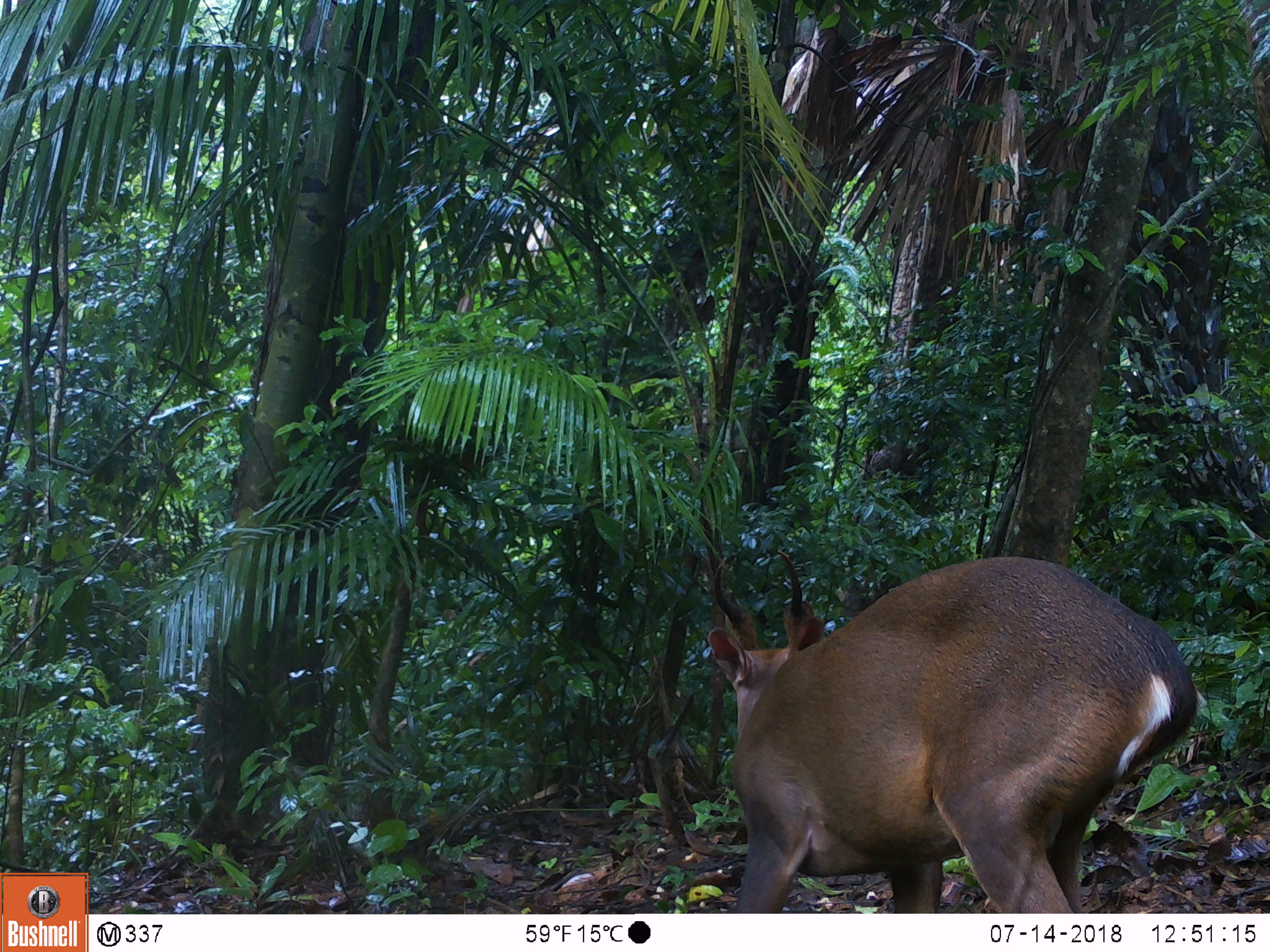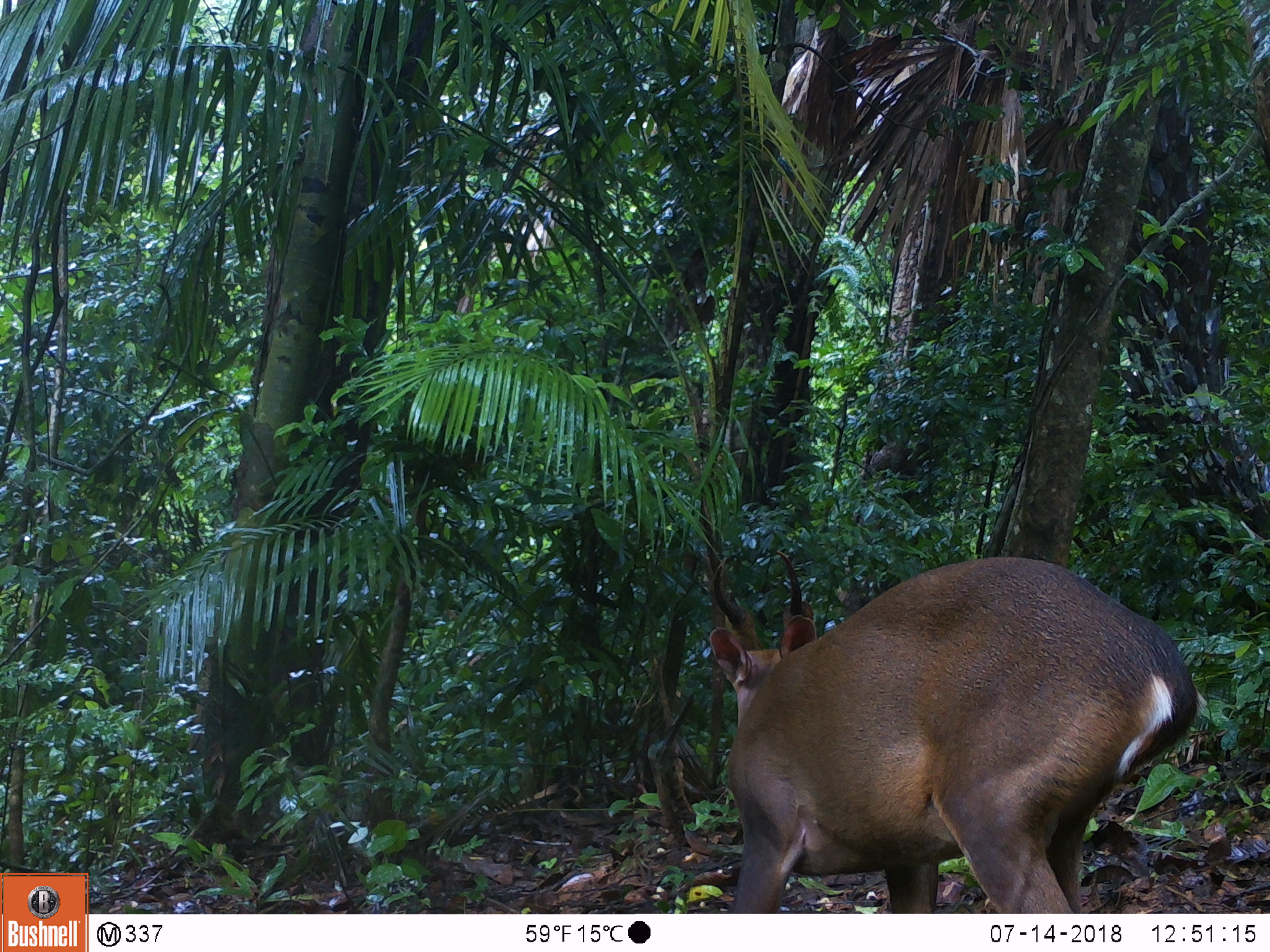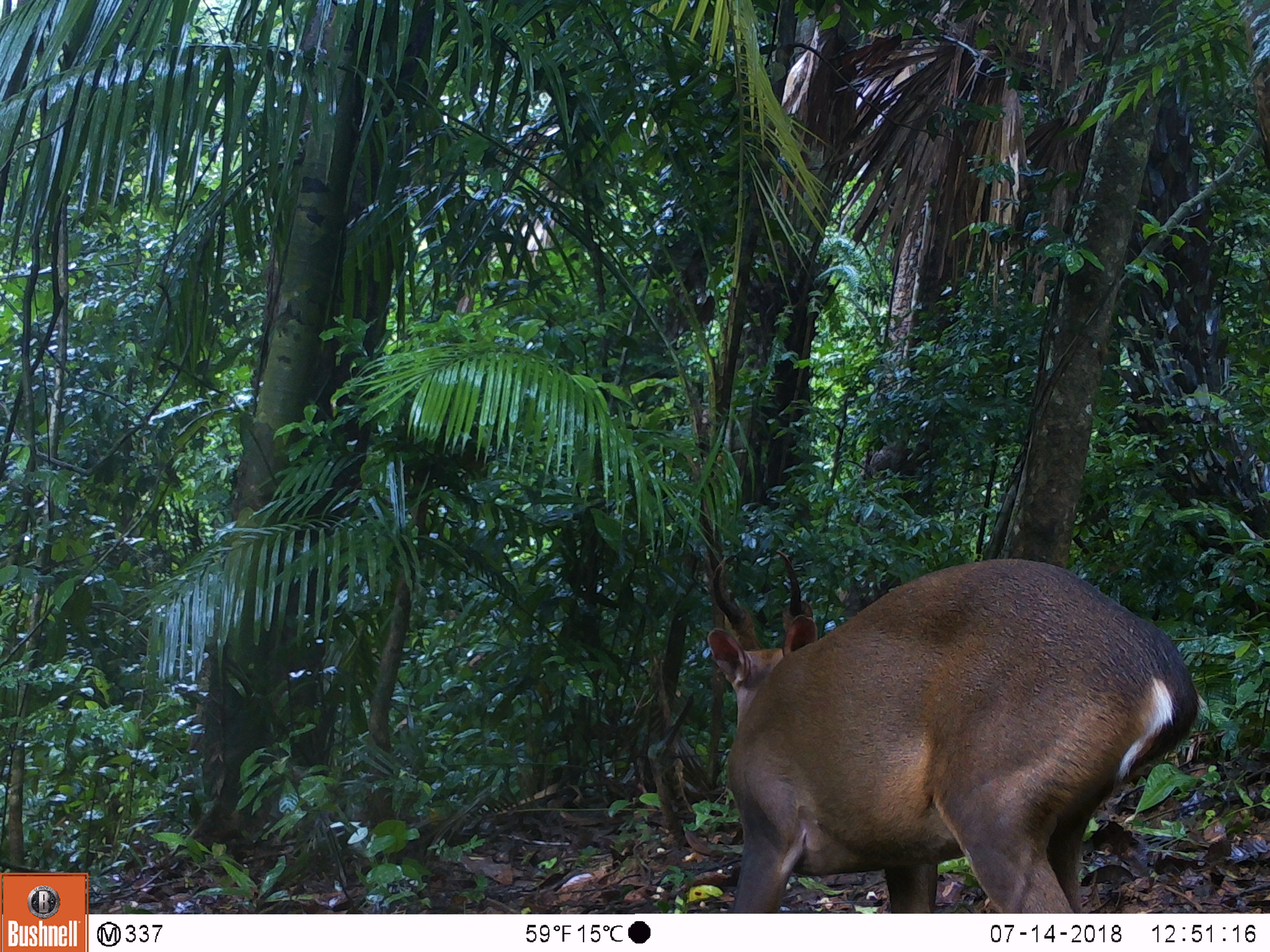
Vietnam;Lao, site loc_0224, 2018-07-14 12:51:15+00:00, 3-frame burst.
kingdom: Animalia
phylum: Chordata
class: Mammalia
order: Artiodactyla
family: Cervidae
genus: Muntiacus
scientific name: Muntiacus vuquangensis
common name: large-antlered muntjac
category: large antlered muntjac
Large antlered muntjac (large-antlered muntjac) (Muntiacus vuquangensis). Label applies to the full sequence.